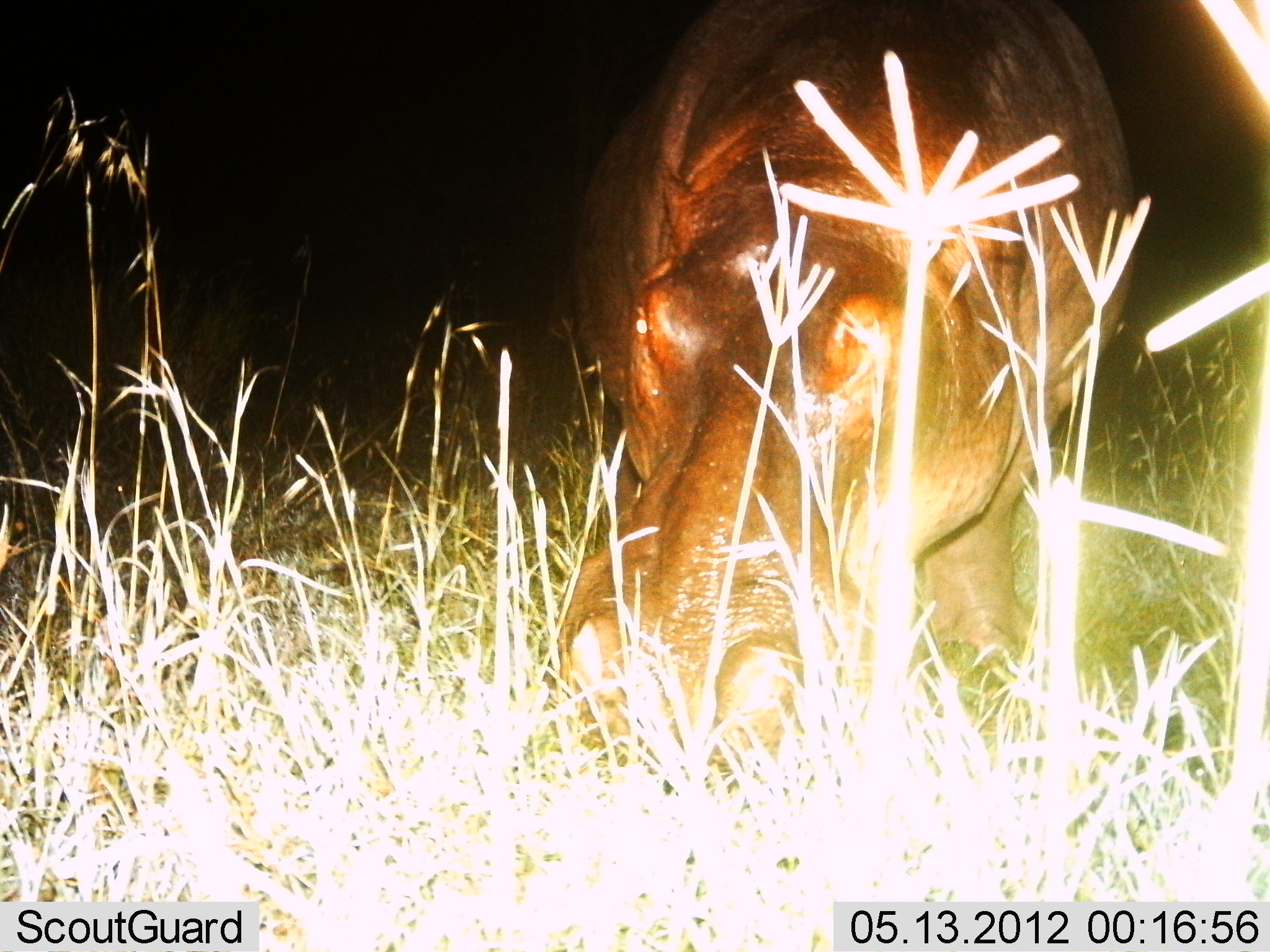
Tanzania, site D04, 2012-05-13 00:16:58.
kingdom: Animalia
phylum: Chordata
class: Mammalia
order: Artiodactyla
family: Hippopotamidae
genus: Hippopotamus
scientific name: Hippopotamus amphibius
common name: hippopotamus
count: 1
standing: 40%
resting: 0%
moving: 10%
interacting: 0%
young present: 0%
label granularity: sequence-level